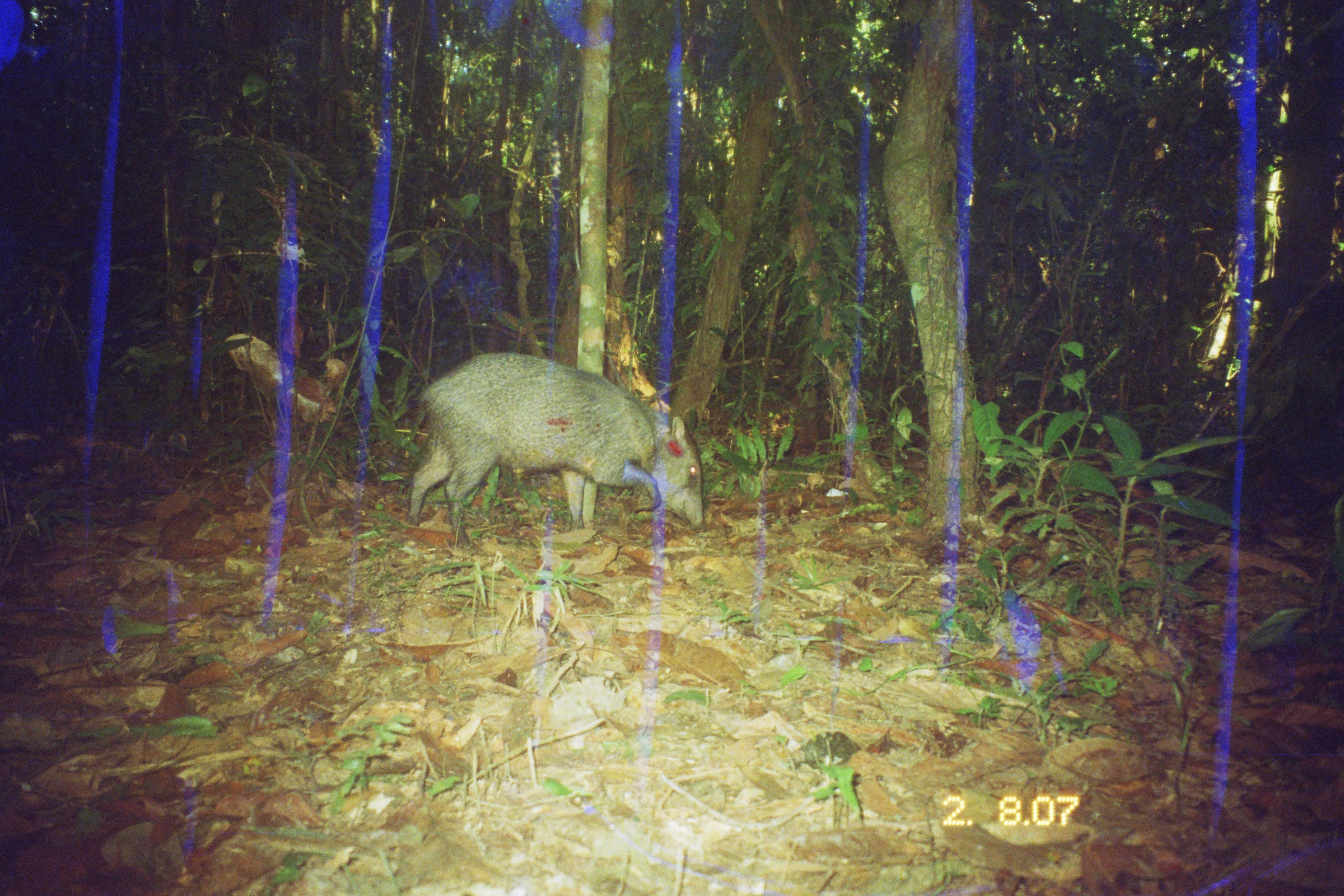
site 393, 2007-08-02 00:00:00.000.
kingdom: Animalia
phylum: Chordata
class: Mammalia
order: Artiodactyla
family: Tayassuidae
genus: Pecari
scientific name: Pecari tajacu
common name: collared peccary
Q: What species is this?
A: Pecari tajacu (collared peccary).